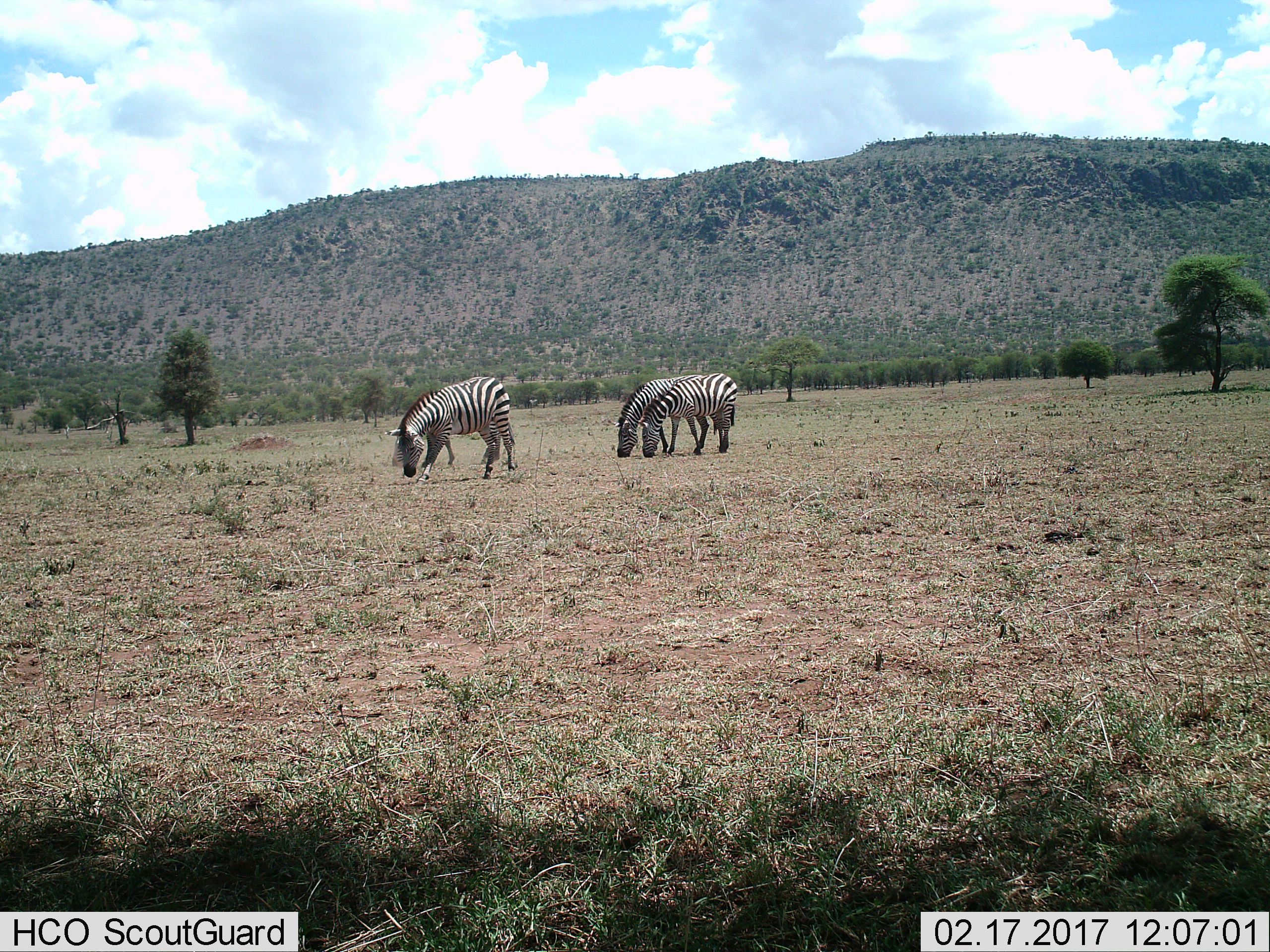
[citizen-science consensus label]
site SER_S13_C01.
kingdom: Animalia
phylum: Chordata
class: Mammalia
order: Perissodactyla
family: Equidae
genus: Equus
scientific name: Equus quagga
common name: plains zebra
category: zebraplains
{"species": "zebraplains (plains zebra) (Equus quagga)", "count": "4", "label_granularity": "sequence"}